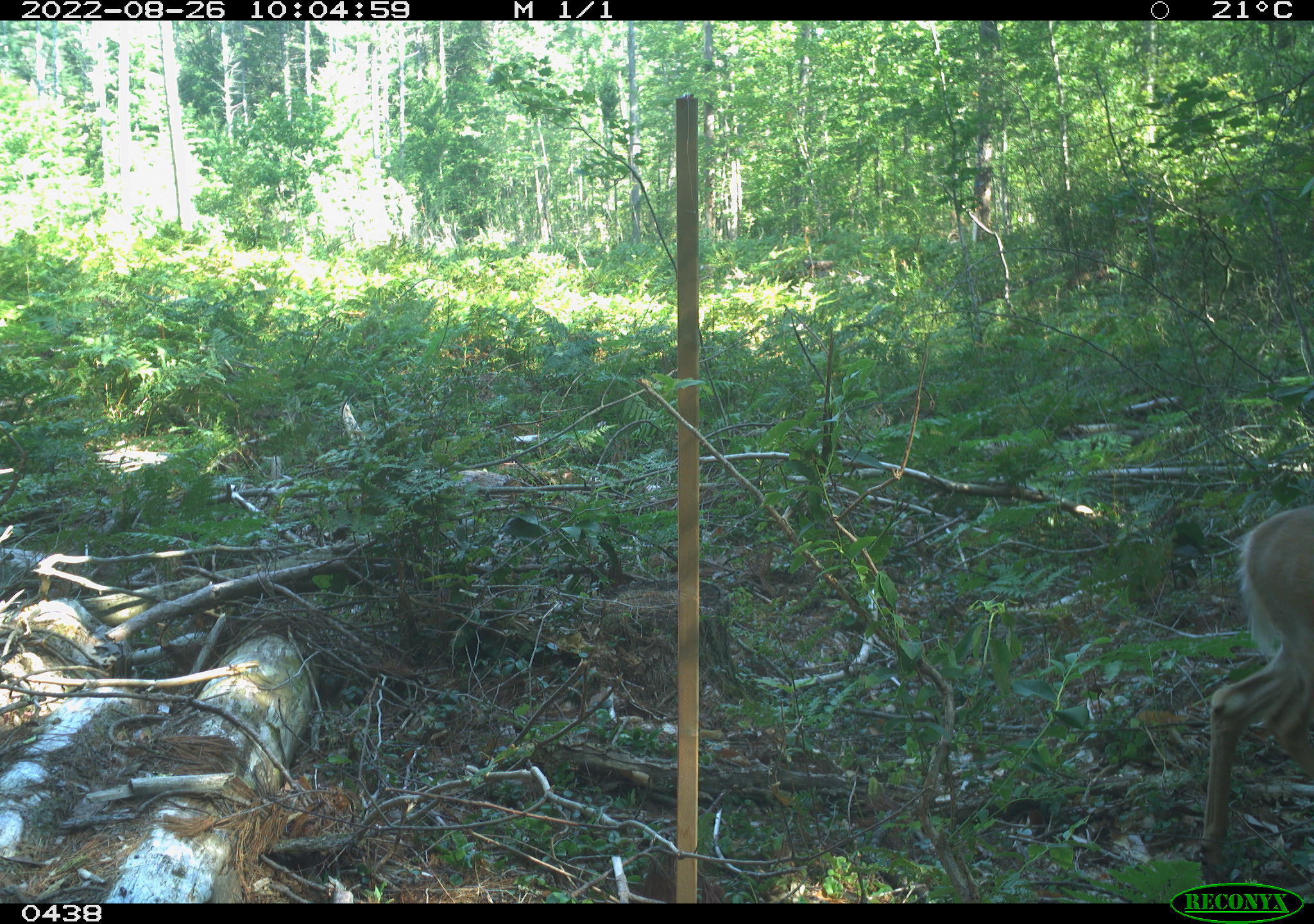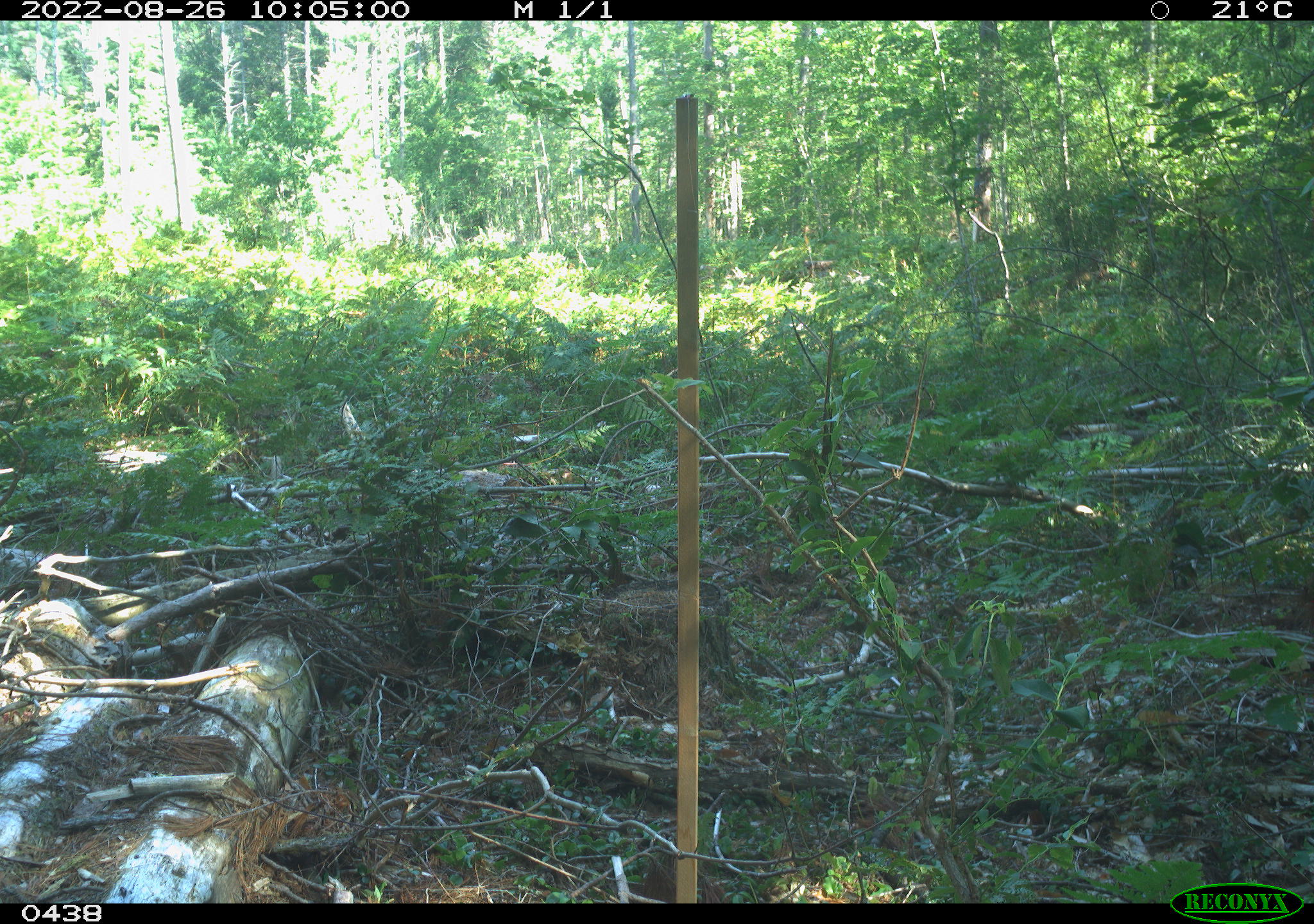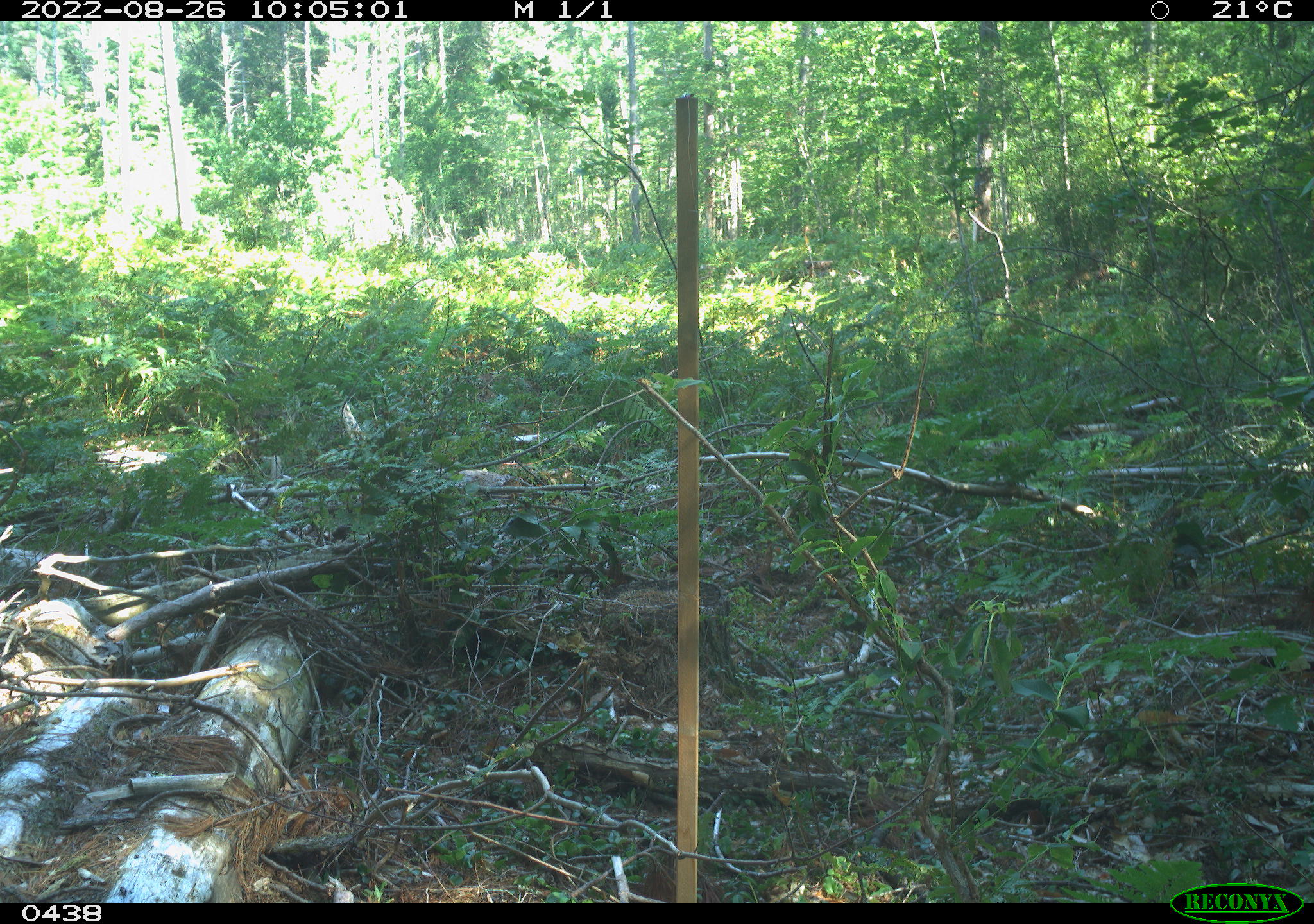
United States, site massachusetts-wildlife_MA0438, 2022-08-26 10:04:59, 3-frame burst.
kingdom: Animalia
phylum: Chordata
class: Mammalia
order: Artiodactyla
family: Cervidae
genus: Odocoileus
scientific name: Odocoileus virginianus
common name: white-tailed deer